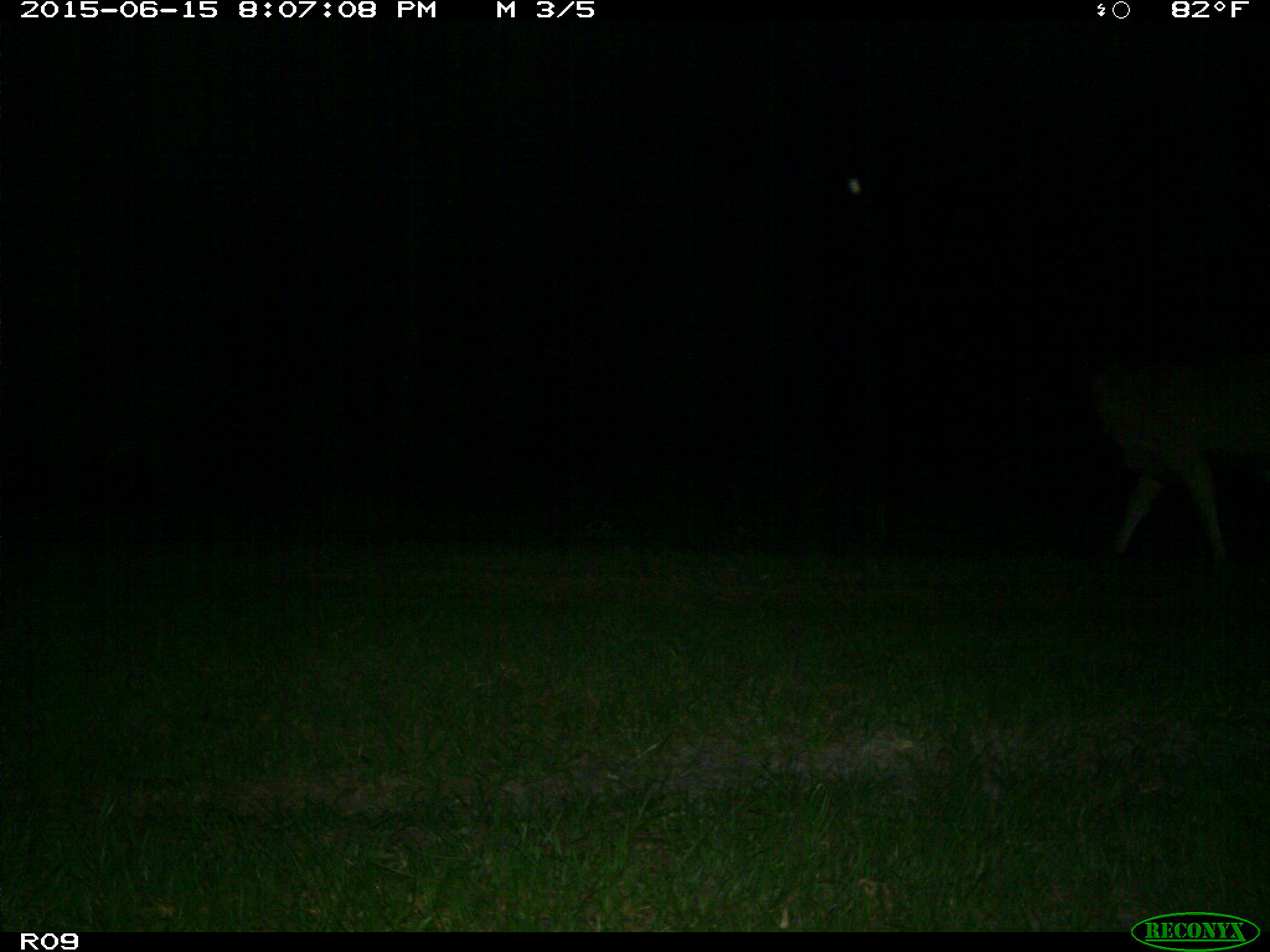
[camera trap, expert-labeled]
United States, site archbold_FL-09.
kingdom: Animalia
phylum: Chordata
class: Mammalia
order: Artiodactyla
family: Bovidae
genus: Bos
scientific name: Bos taurus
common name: domestic cow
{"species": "Bos taurus (domestic cow)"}